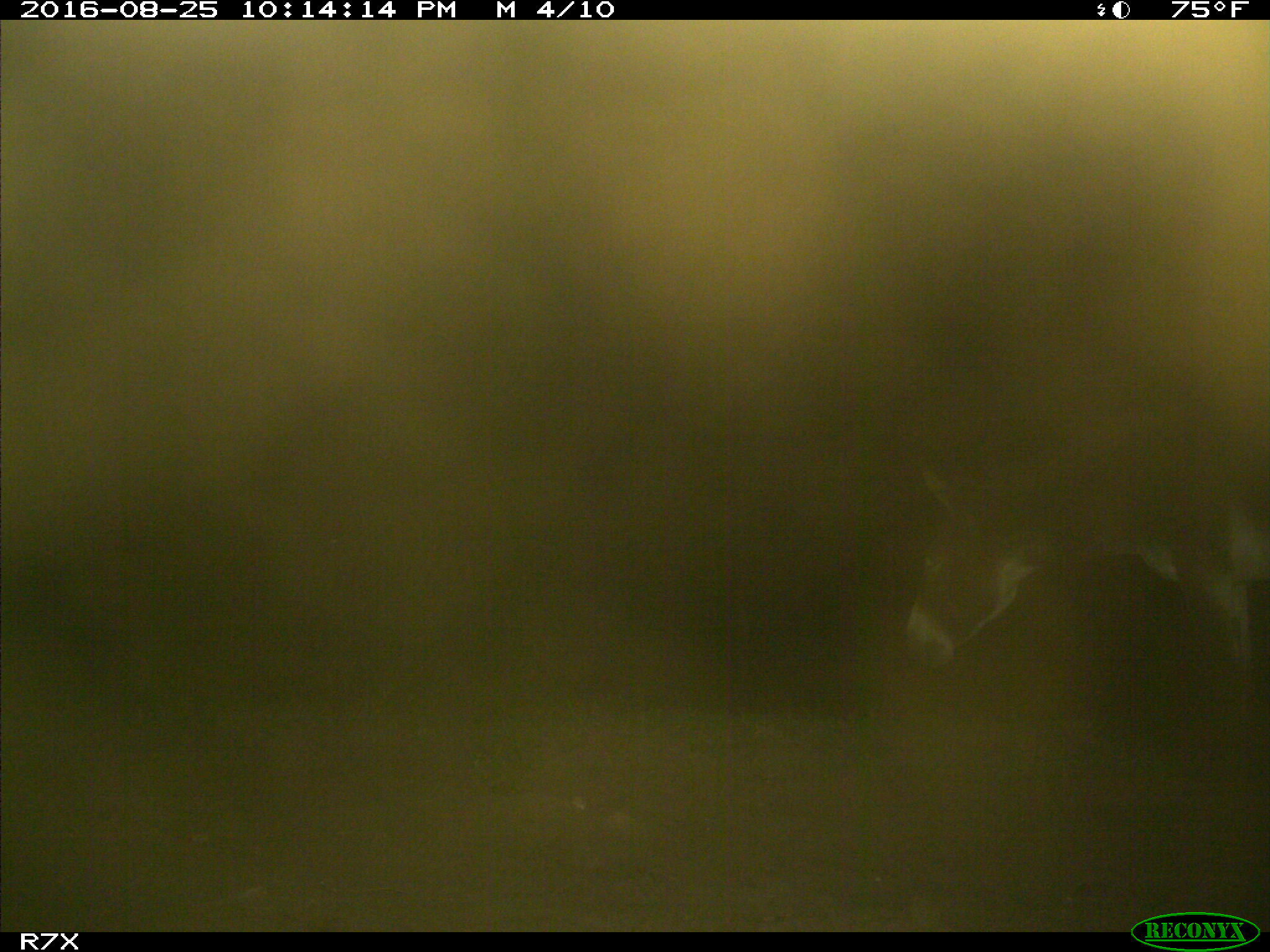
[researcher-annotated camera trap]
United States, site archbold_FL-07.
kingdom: Animalia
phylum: Chordata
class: Mammalia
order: Perissodactyla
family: Equidae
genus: Equus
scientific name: Equus africanus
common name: african wild ass